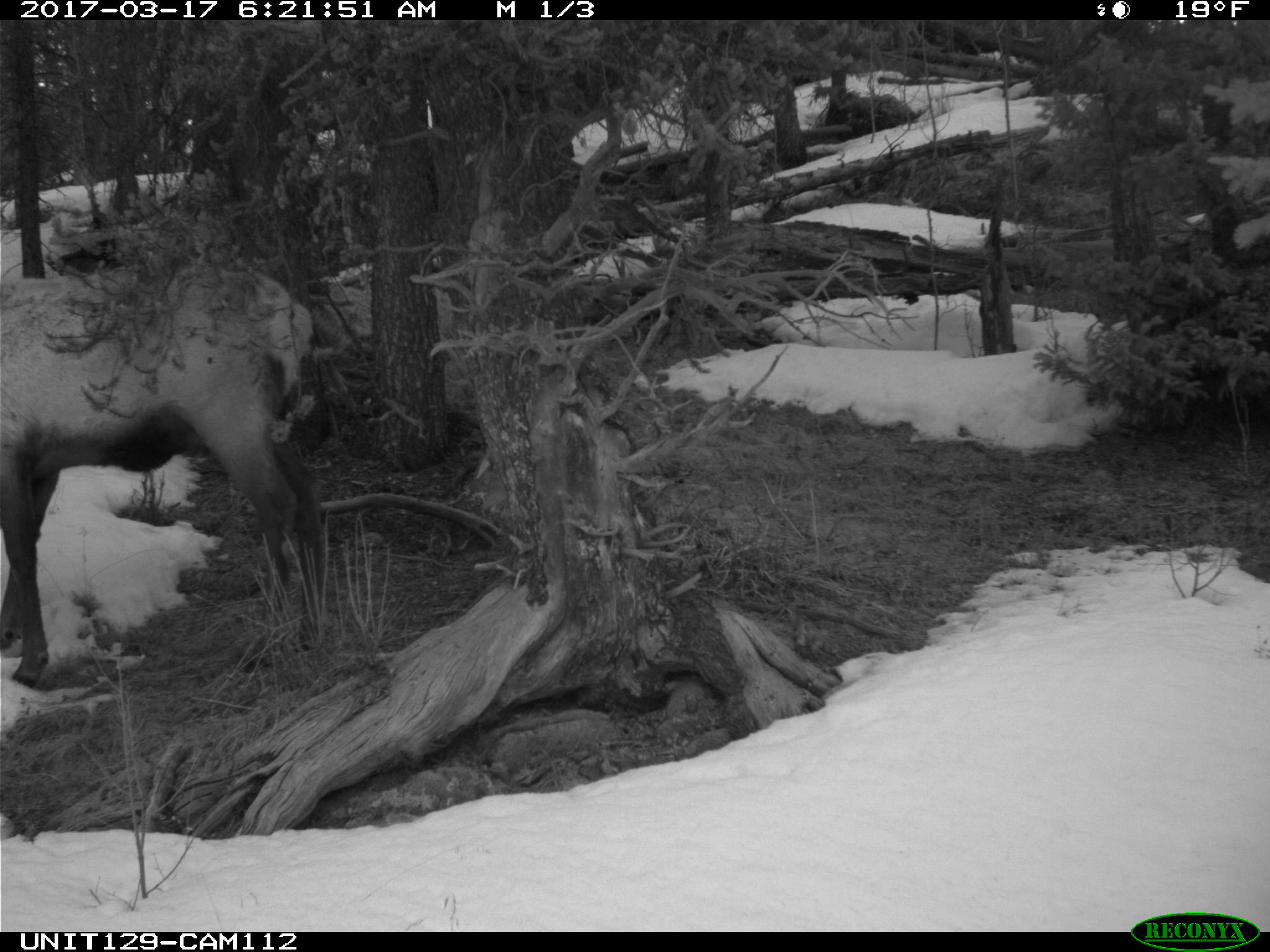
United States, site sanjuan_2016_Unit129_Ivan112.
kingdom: Animalia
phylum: Chordata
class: Mammalia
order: Artiodactyla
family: Cervidae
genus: Cervus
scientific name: Cervus elaphus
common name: red deer